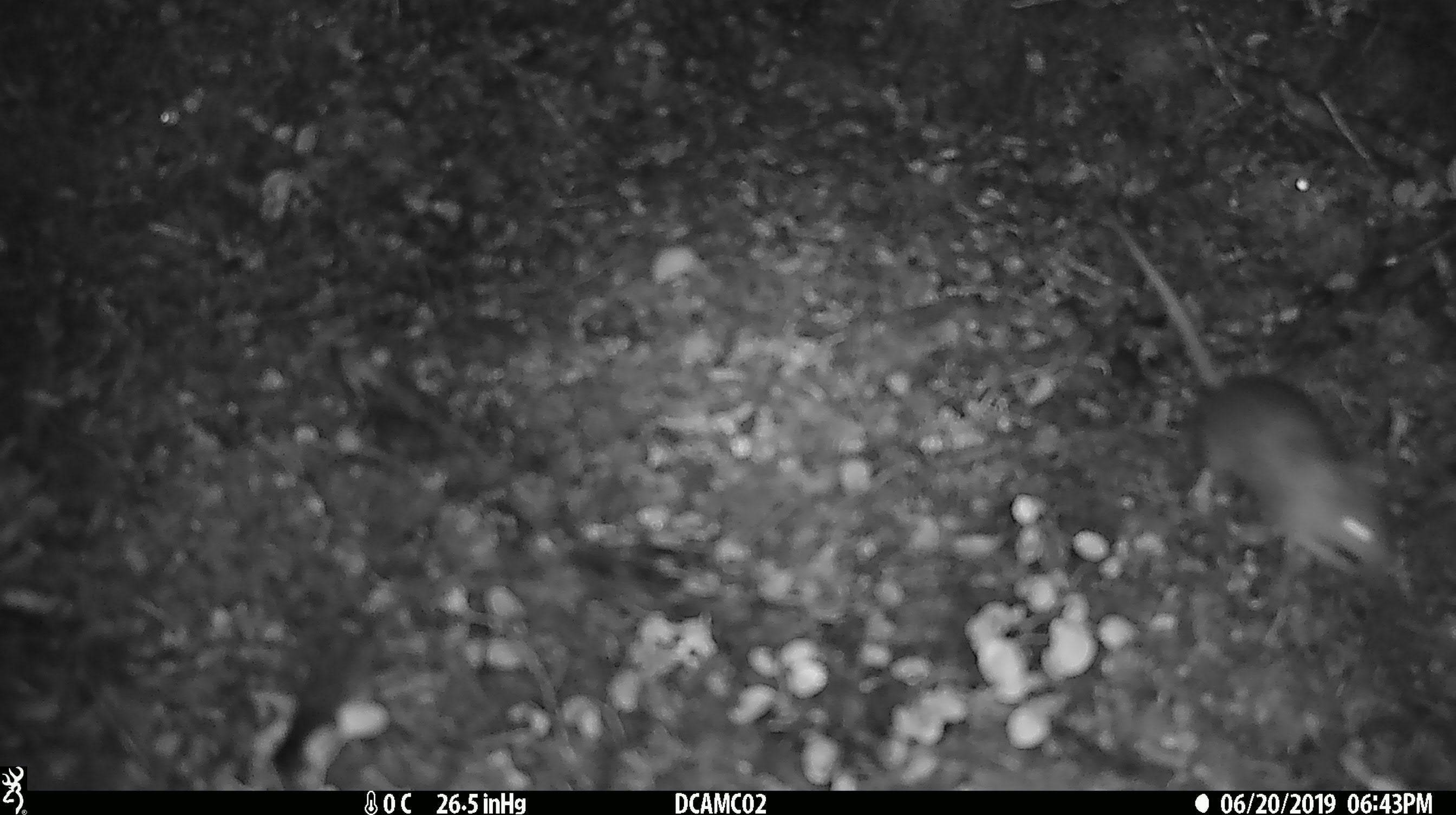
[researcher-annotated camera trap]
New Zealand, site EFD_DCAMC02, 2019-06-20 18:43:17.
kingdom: Animalia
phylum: Chordata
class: Mammalia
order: Rodentia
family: Muridae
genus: Mus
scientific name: Mus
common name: mouse